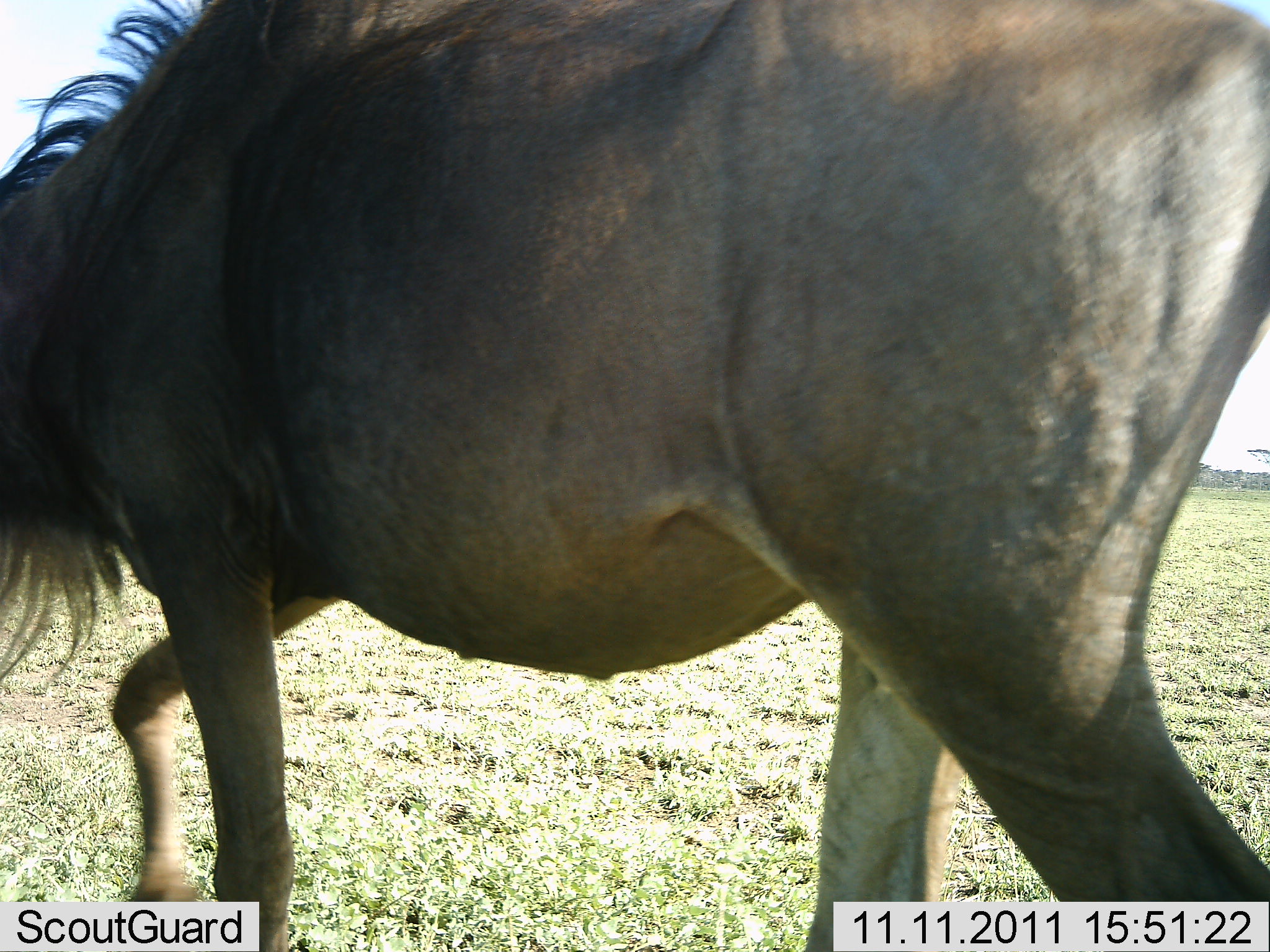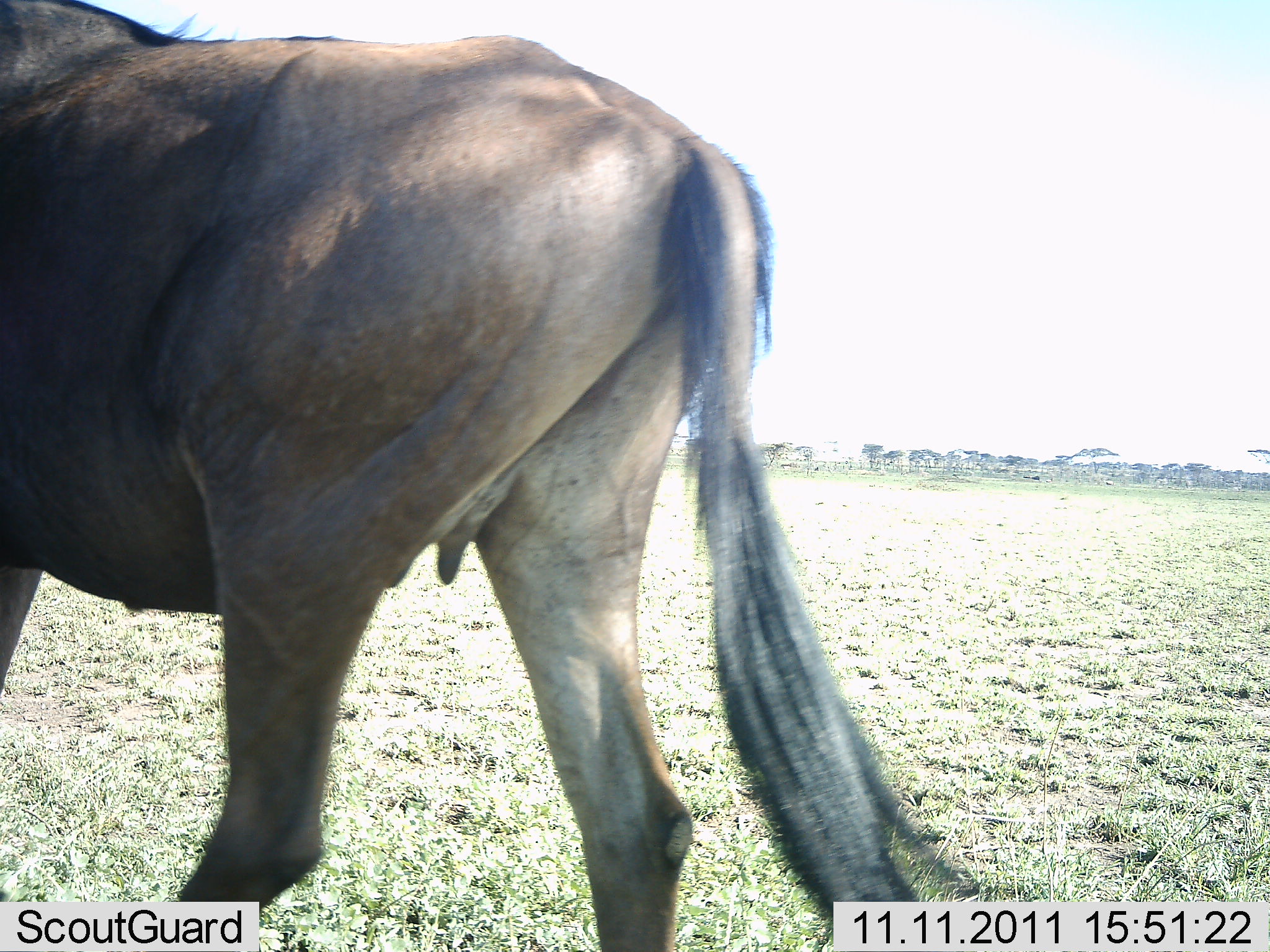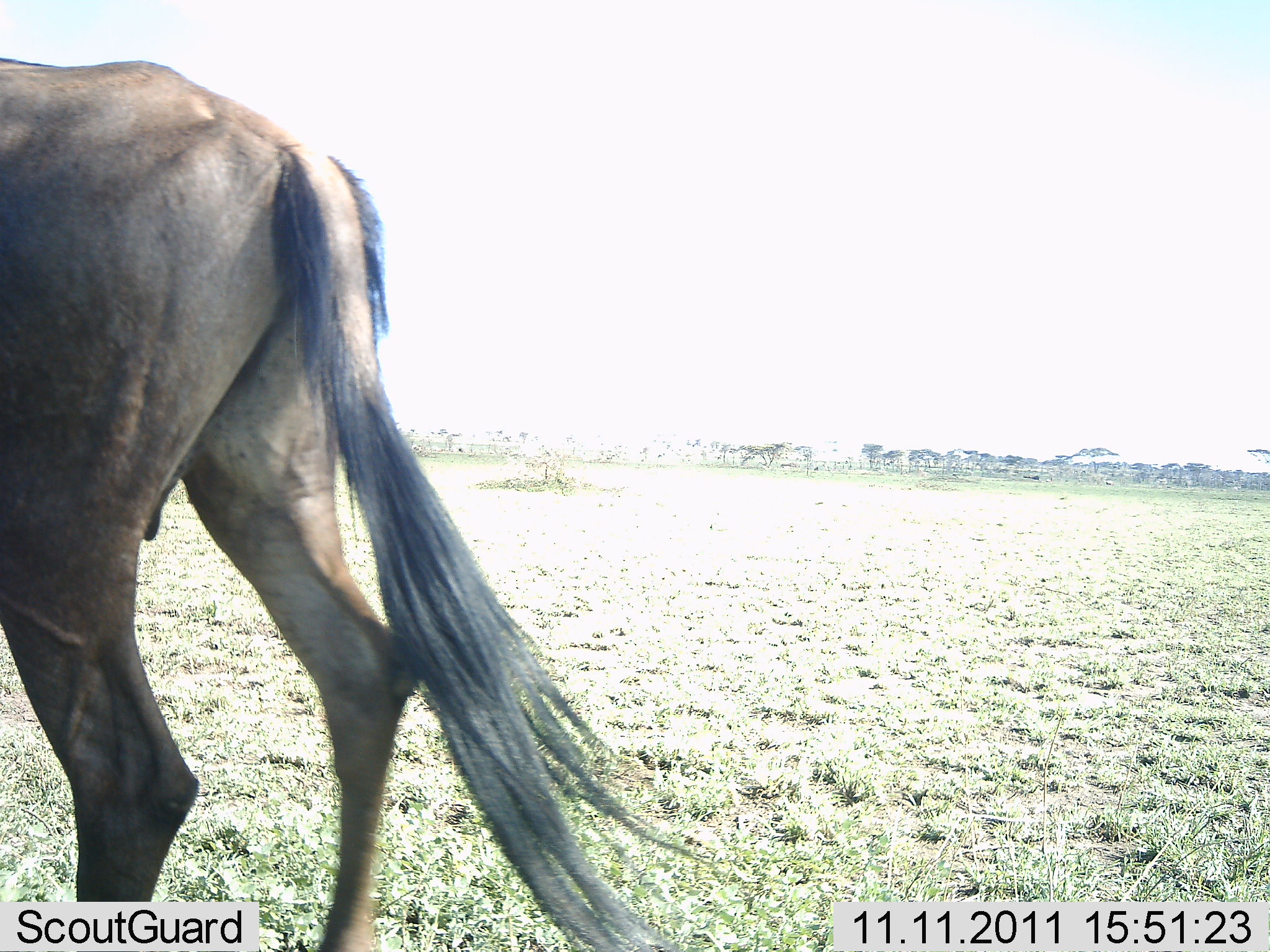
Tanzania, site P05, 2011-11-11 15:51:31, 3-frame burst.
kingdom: Animalia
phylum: Chordata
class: Mammalia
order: Artiodactyla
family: Bovidae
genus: Connochaetes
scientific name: Connochaetes taurinus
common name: blue wildebeest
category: wildebeest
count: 1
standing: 20%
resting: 0%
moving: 90%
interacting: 0%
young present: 0%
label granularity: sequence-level